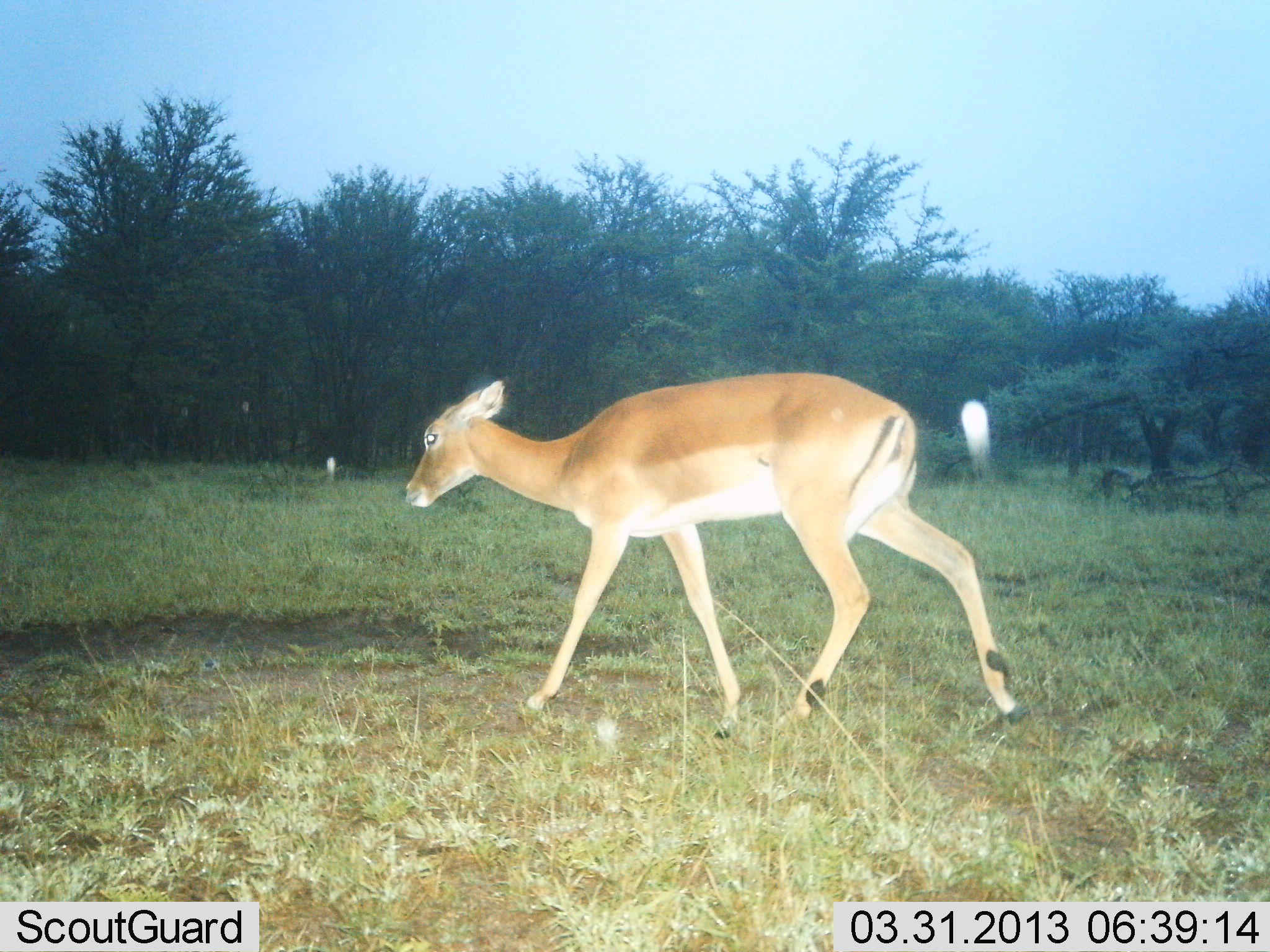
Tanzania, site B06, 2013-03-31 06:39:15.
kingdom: Animalia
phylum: Chordata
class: Mammalia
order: Artiodactyla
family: Bovidae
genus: Aepyceros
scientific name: Aepyceros melampus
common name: impala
Impala (Aepyceros melampus), count 1. Behavior (volunteer vote fractions): standing 16%, resting 0%, moving 84%, interacting 0%. Young present (vote fraction): 0%. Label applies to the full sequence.